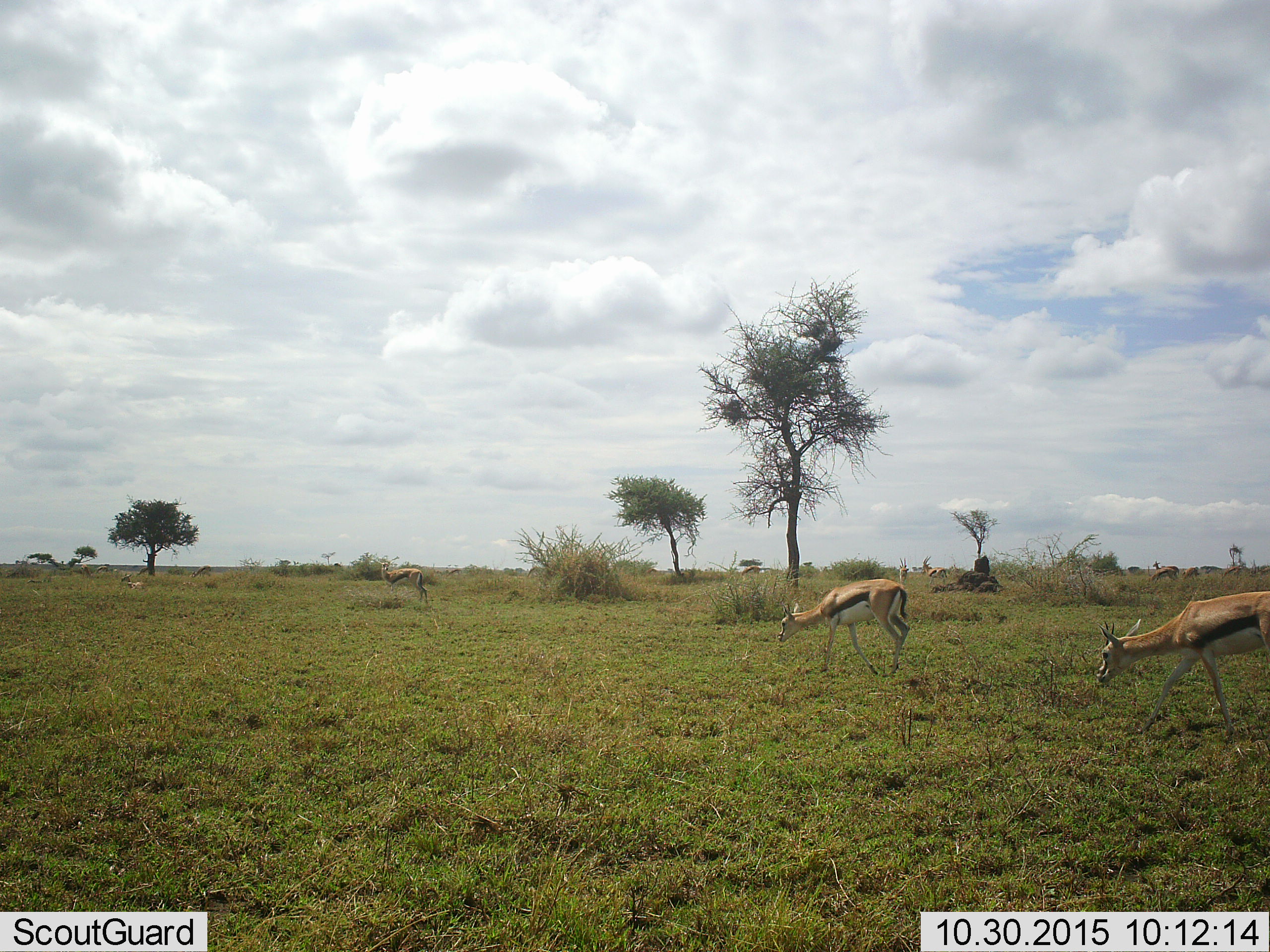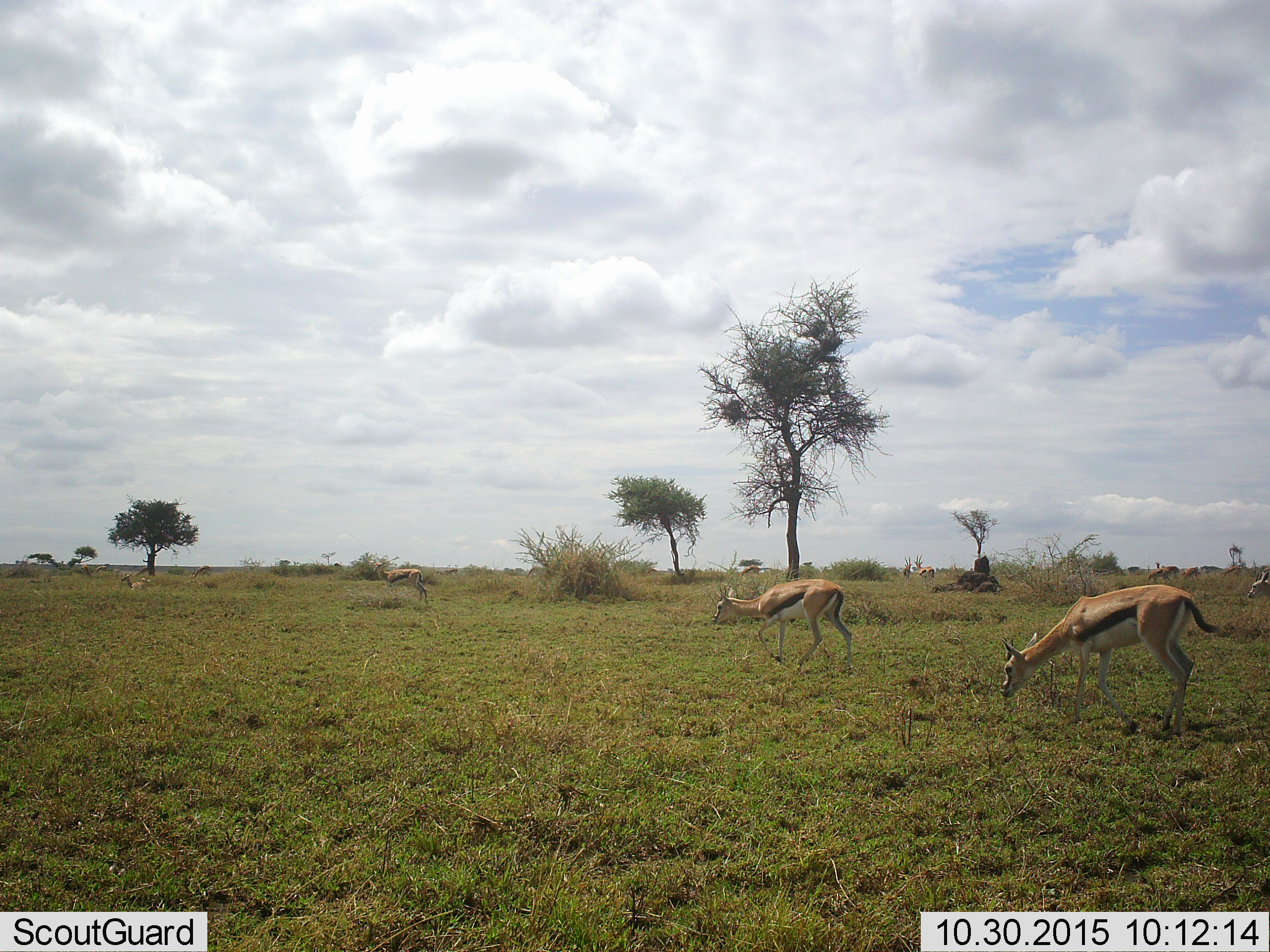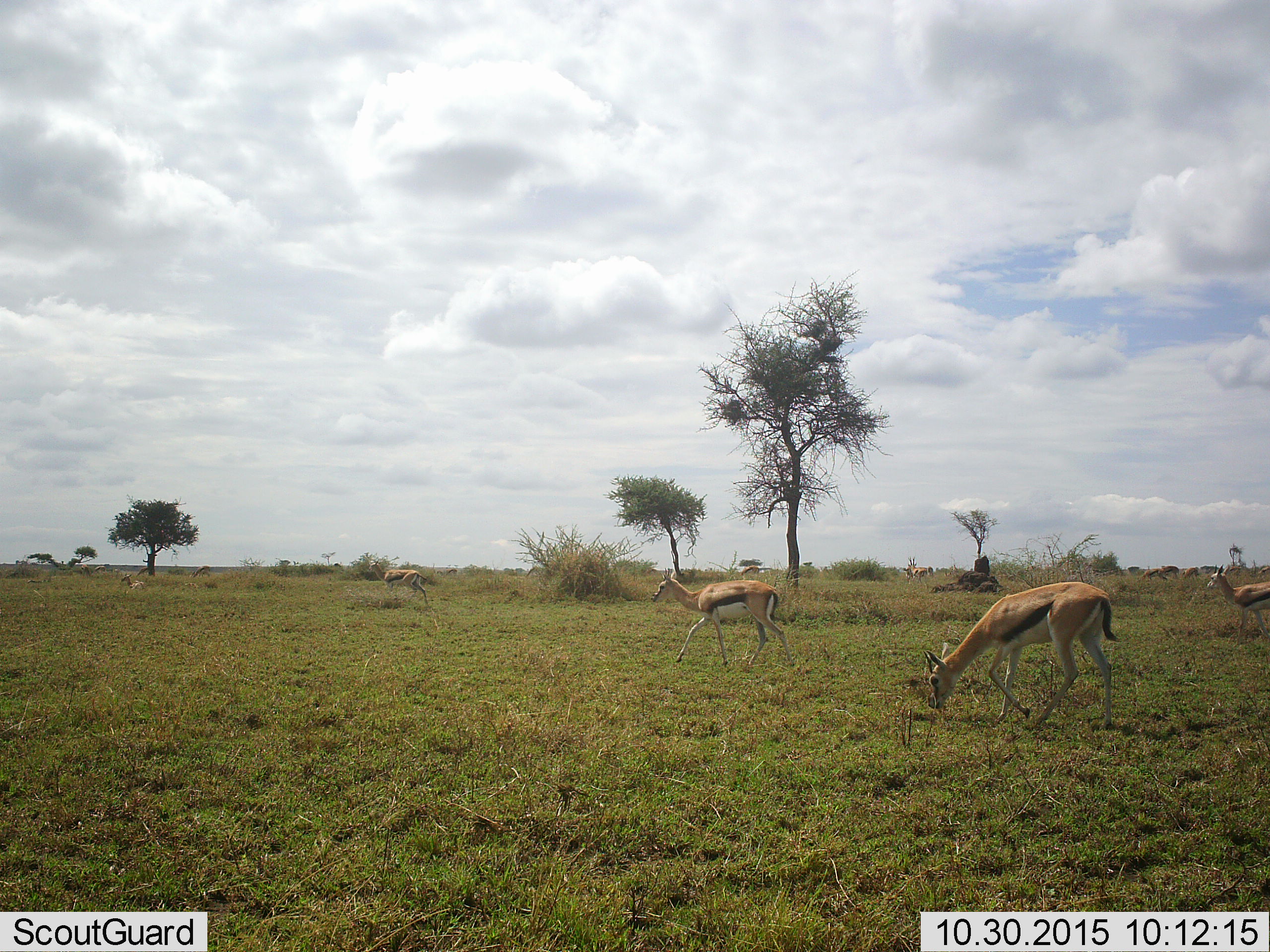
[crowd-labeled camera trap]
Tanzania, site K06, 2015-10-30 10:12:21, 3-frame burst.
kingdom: Animalia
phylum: Chordata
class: Mammalia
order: Artiodactyla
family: Bovidae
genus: Eudorcas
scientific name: Eudorcas thomsonii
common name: thomson's gazelle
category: gazellethomsons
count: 10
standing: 56%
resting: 22%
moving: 67%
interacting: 0%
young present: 0%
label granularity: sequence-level